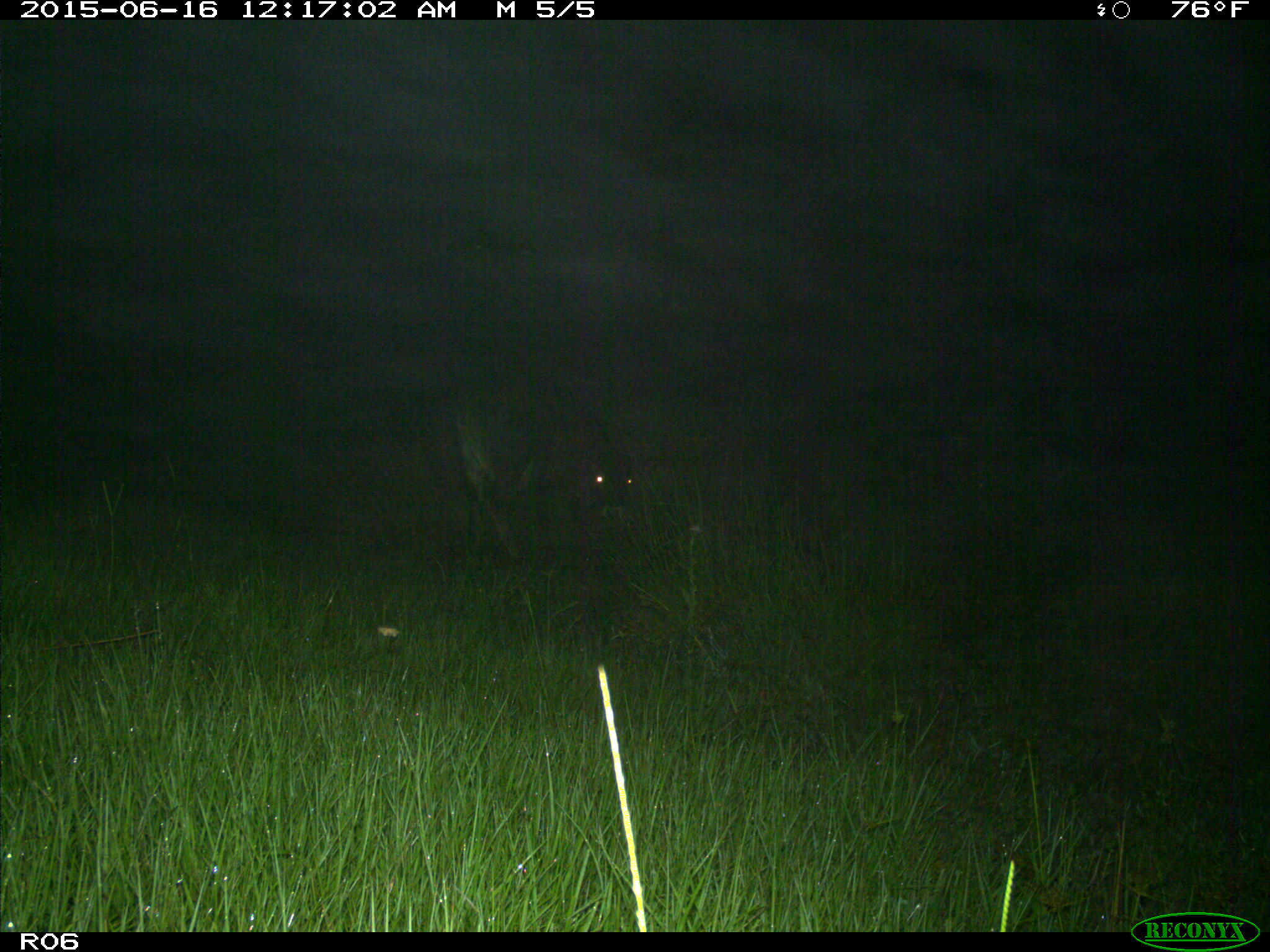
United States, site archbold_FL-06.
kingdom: Animalia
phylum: Chordata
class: Mammalia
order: Artiodactyla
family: Bovidae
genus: Bos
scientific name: Bos taurus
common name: domestic cow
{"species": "Bos taurus (domestic cow)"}